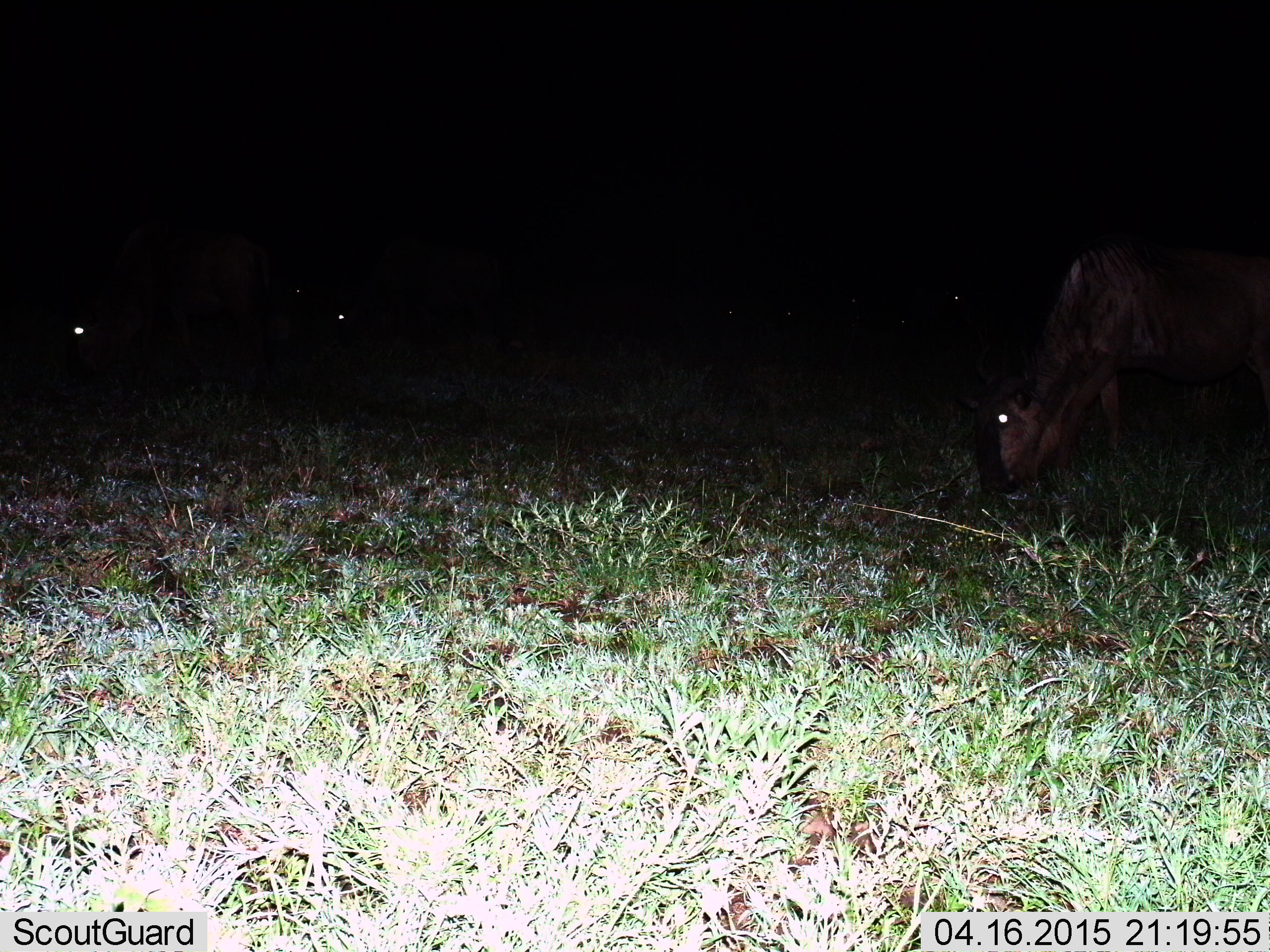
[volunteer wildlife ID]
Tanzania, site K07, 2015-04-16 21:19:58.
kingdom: Animalia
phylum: Chordata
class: Mammalia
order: Artiodactyla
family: Bovidae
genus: Connochaetes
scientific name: Connochaetes taurinus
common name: blue wildebeest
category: wildebeest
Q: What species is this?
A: Wildebeest (blue wildebeest) (Connochaetes taurinus).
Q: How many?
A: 3.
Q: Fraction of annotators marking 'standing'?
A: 40%.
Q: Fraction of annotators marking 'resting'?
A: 20%.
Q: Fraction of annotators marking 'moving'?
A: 10%.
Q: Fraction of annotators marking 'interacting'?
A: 0%.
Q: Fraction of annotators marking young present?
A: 0%.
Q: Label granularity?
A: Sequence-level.